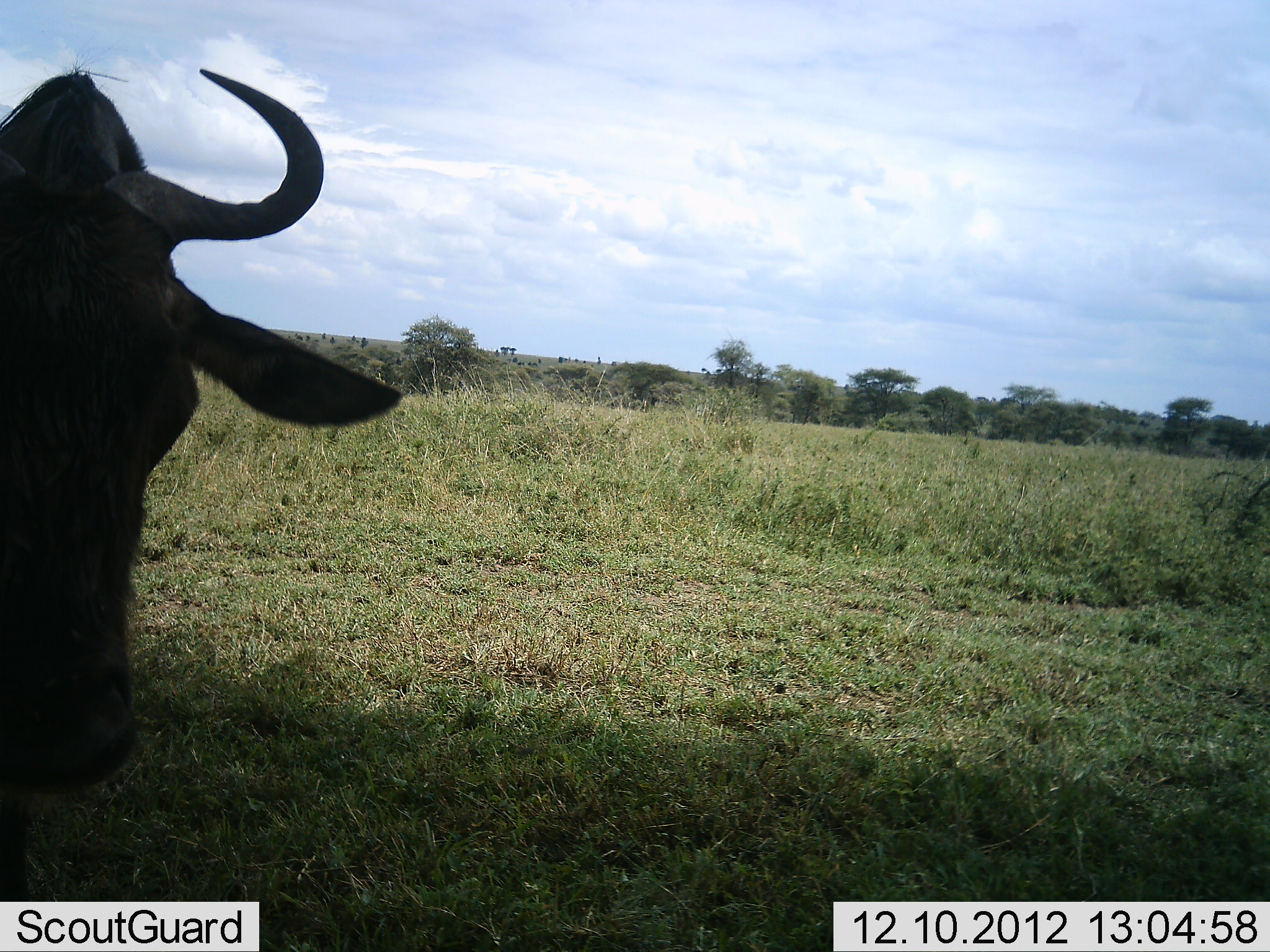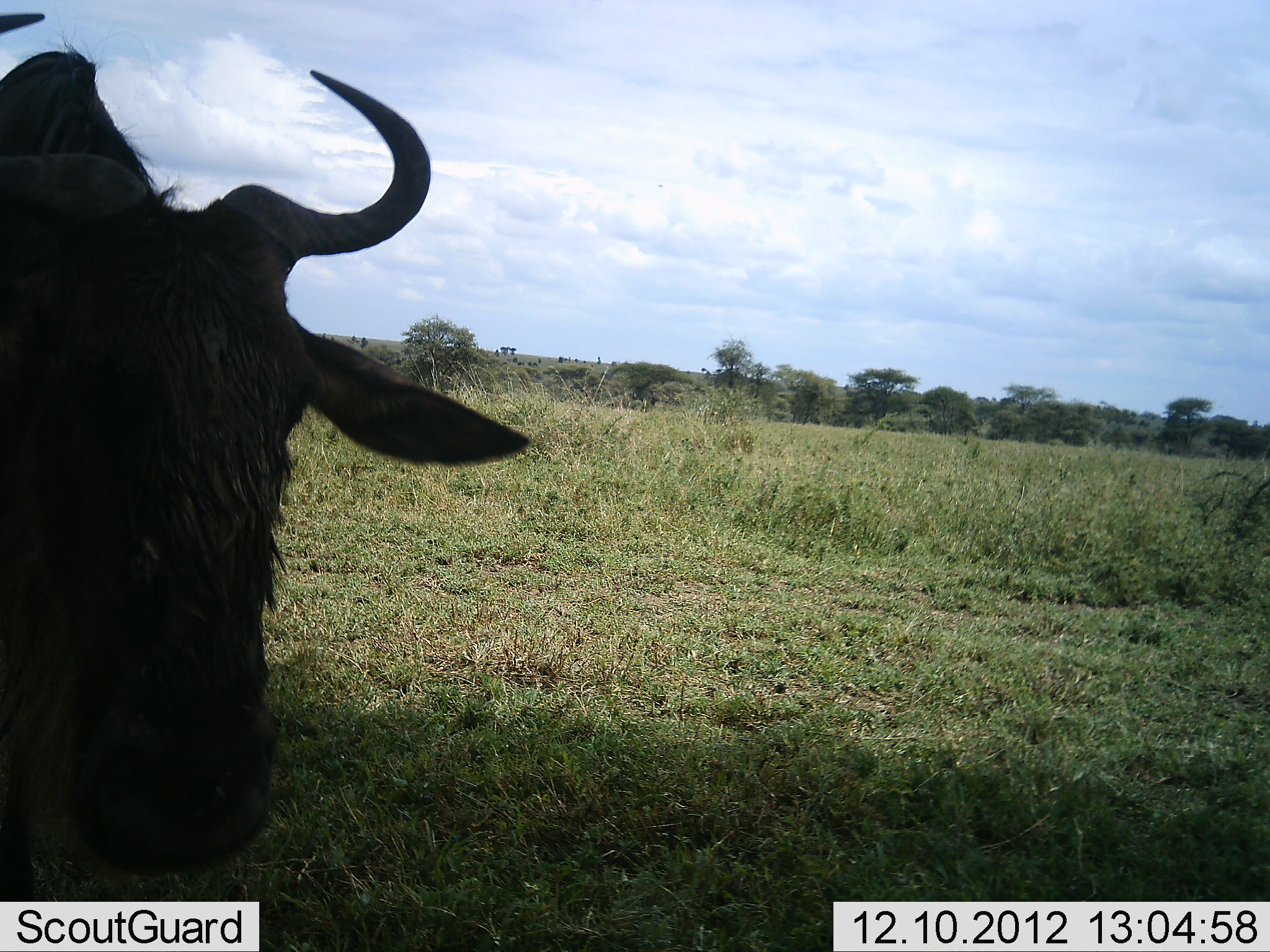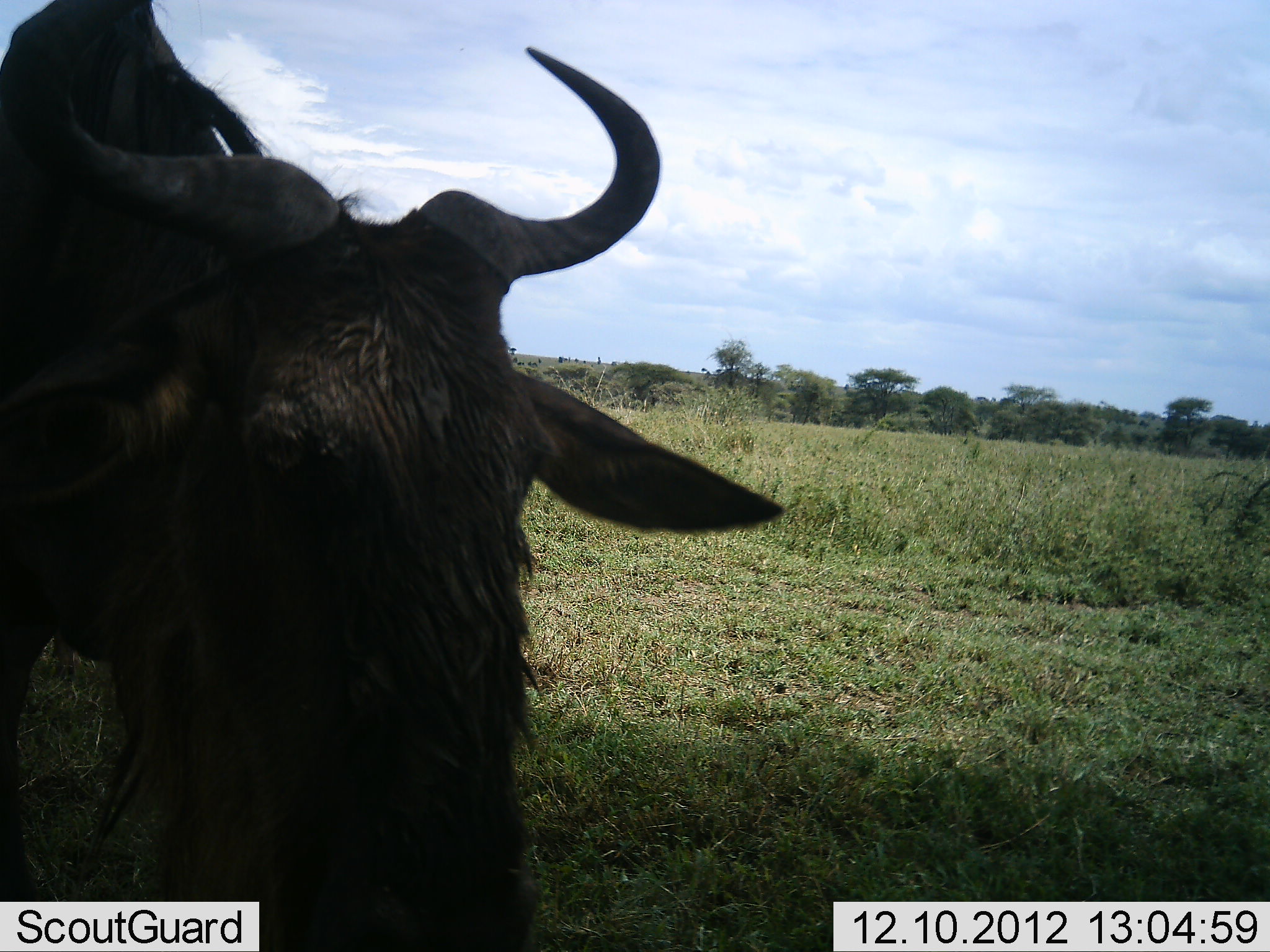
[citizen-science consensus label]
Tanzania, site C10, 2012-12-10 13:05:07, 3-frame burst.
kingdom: Animalia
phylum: Chordata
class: Mammalia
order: Artiodactyla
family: Bovidae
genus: Connochaetes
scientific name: Connochaetes taurinus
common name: blue wildebeest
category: wildebeest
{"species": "wildebeest (blue wildebeest) (Connochaetes taurinus)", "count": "1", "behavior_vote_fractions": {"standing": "33%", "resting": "0%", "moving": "67%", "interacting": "0%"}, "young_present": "0%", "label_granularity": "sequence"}